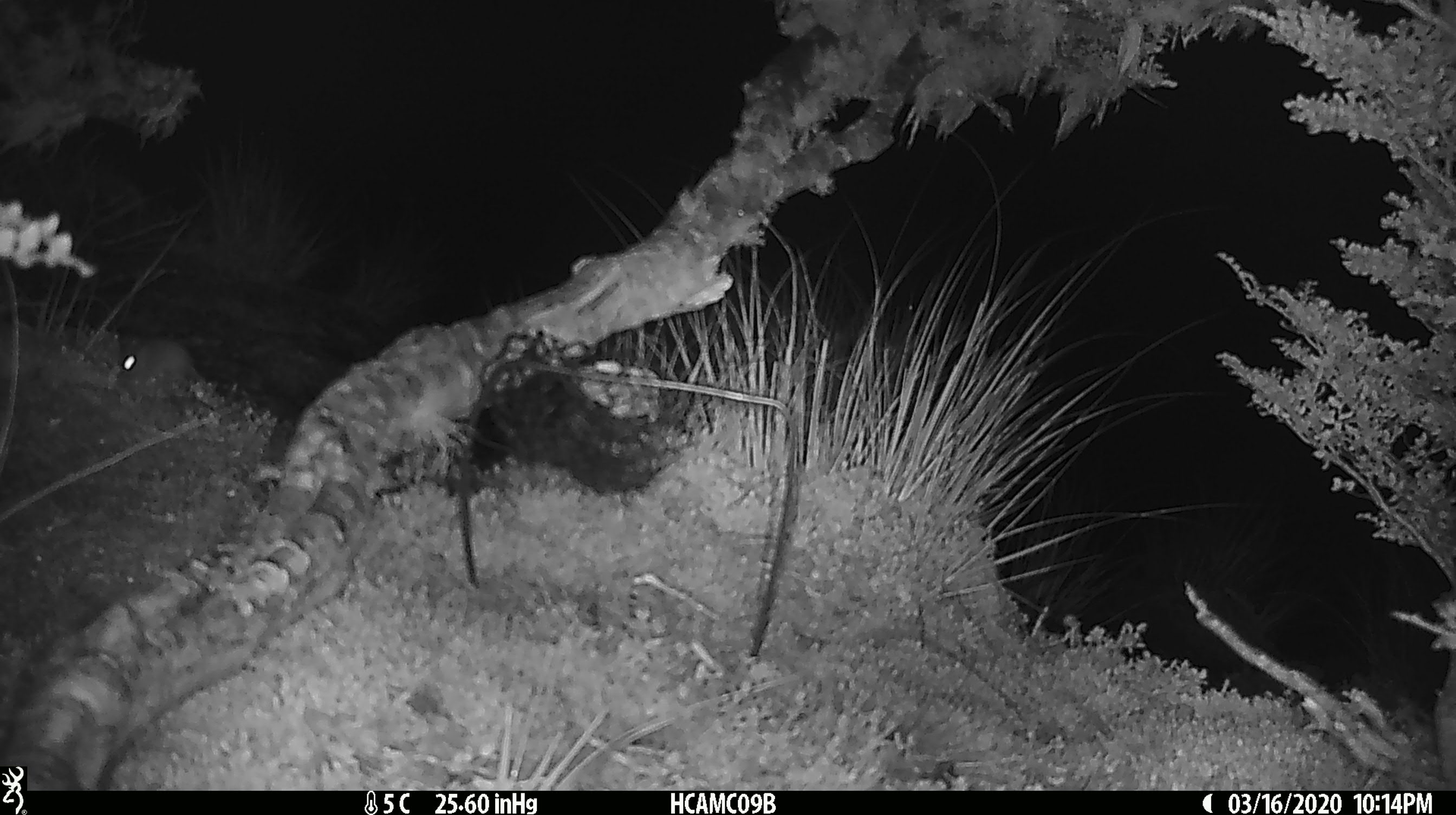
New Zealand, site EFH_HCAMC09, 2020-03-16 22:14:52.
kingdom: Animalia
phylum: Chordata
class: Mammalia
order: Rodentia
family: Muridae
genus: Mus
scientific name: Mus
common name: mouse